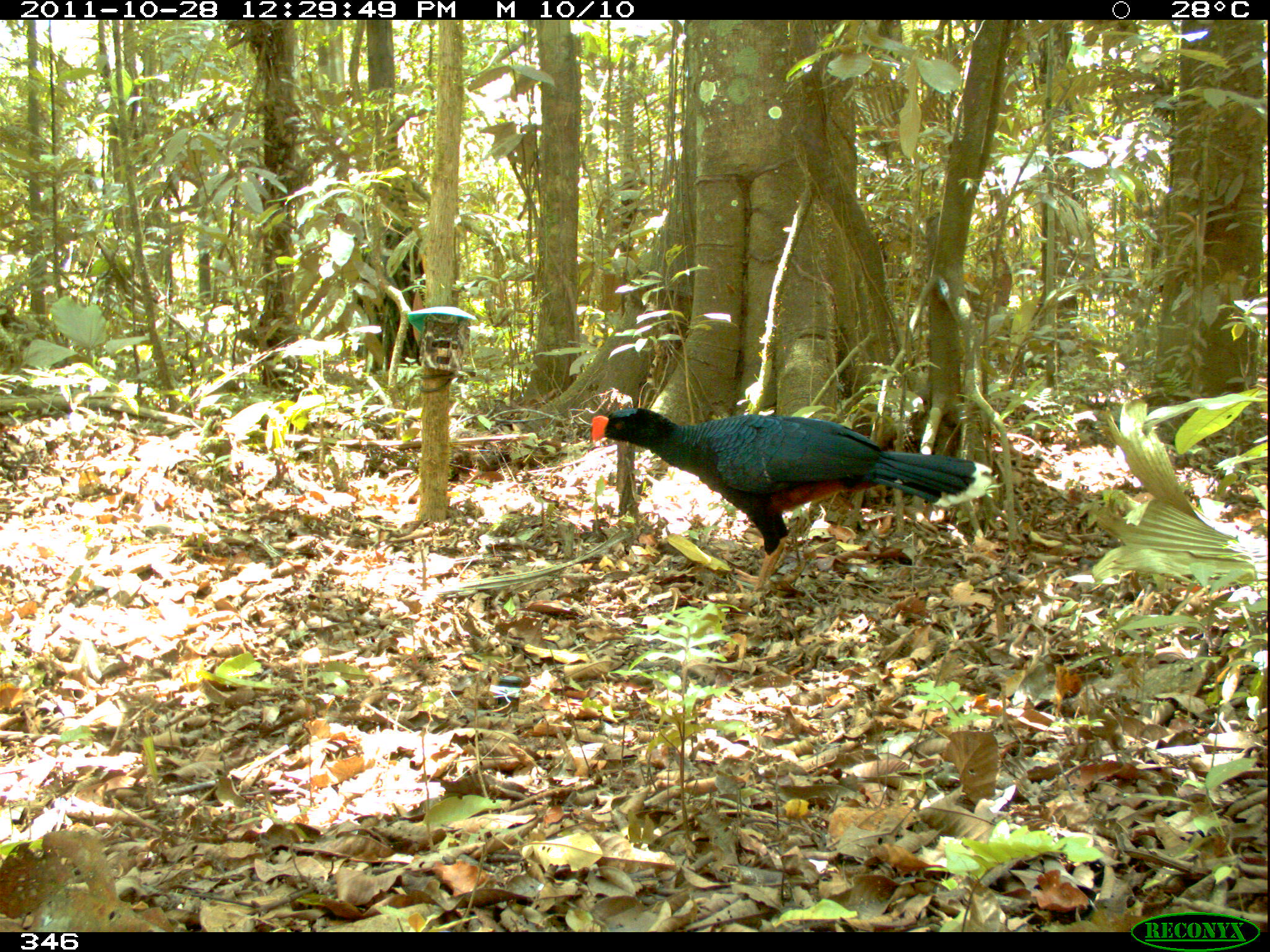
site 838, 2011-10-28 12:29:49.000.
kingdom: Animalia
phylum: Chordata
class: Aves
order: Galliformes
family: Cracidae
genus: Mitu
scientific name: Mitu tuberosum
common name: razor-billed curassow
Mitu tuberosum (razor-billed curassow).